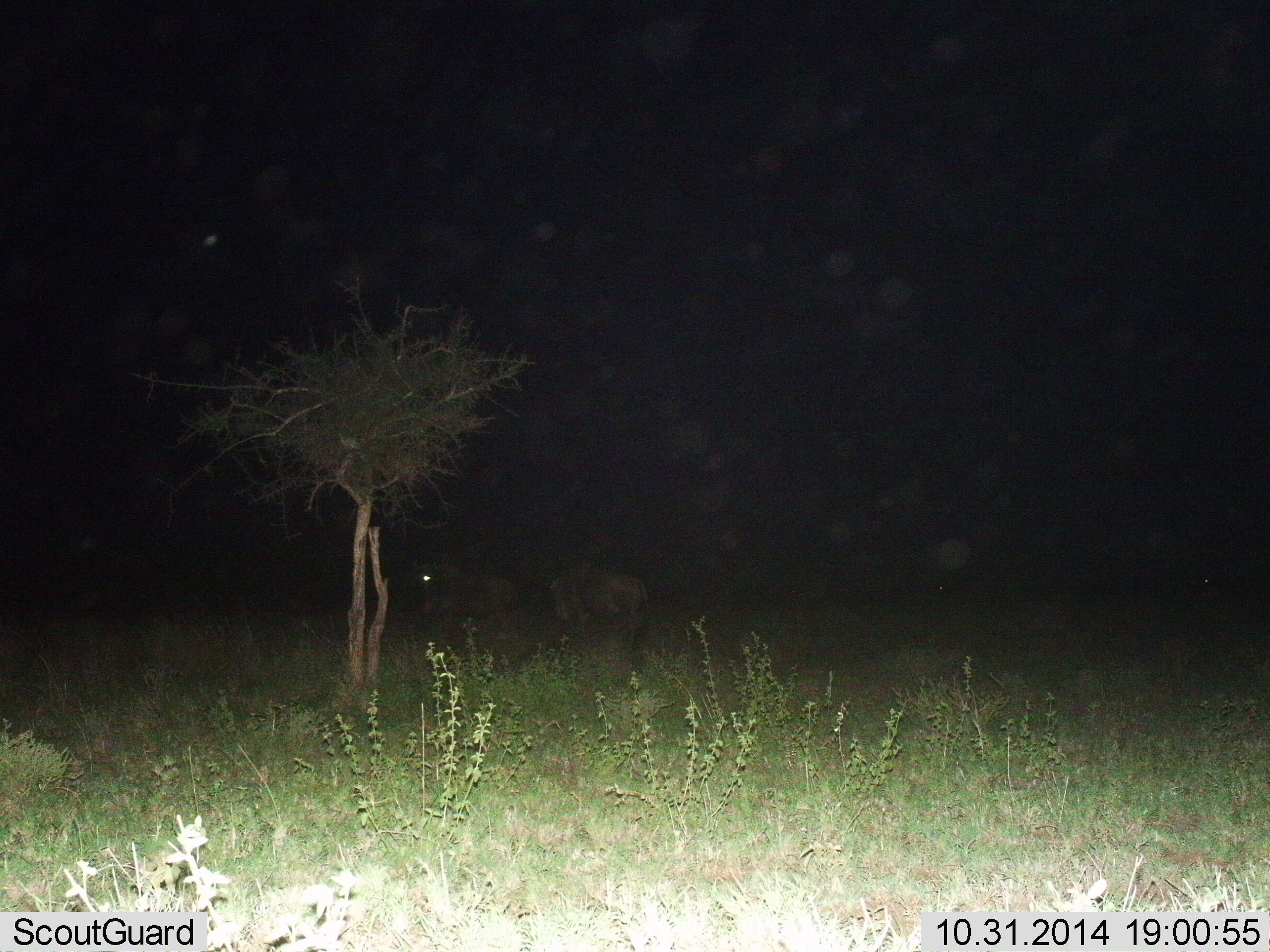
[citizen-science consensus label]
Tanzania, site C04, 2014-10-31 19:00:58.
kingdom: Animalia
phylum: Chordata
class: Mammalia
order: Artiodactyla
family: Bovidae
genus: Connochaetes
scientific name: Connochaetes taurinus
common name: blue wildebeest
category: wildebeest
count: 2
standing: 60%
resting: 10%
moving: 30%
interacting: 0%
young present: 0%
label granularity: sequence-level